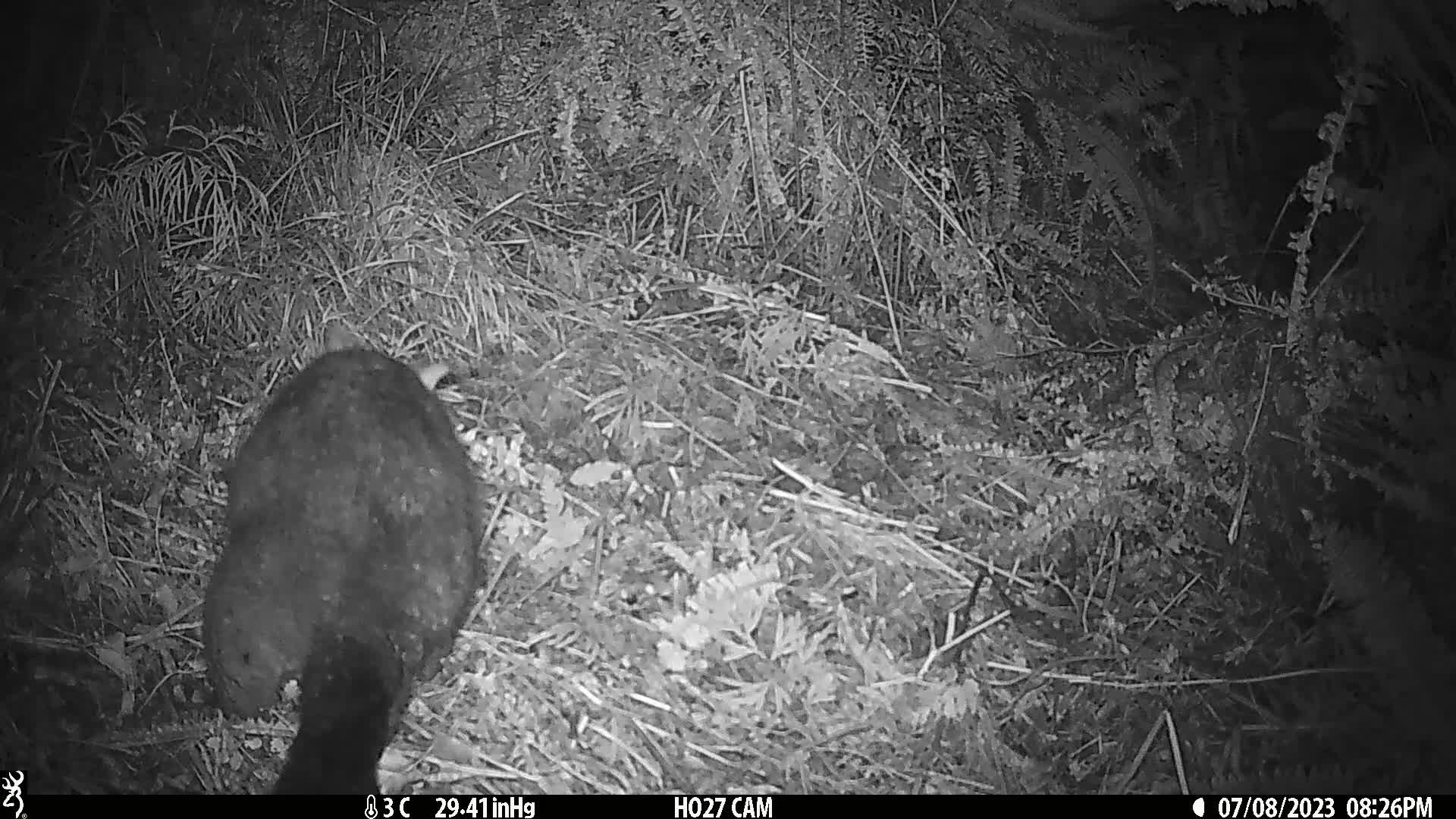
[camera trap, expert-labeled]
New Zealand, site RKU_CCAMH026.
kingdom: Animalia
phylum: Chordata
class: Mammalia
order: Diprotodontia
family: Phalangeridae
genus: Trichosurus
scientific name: Trichosurus vulpecula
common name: common brushtail possum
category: possum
Possum (common brushtail possum) (Trichosurus vulpecula).